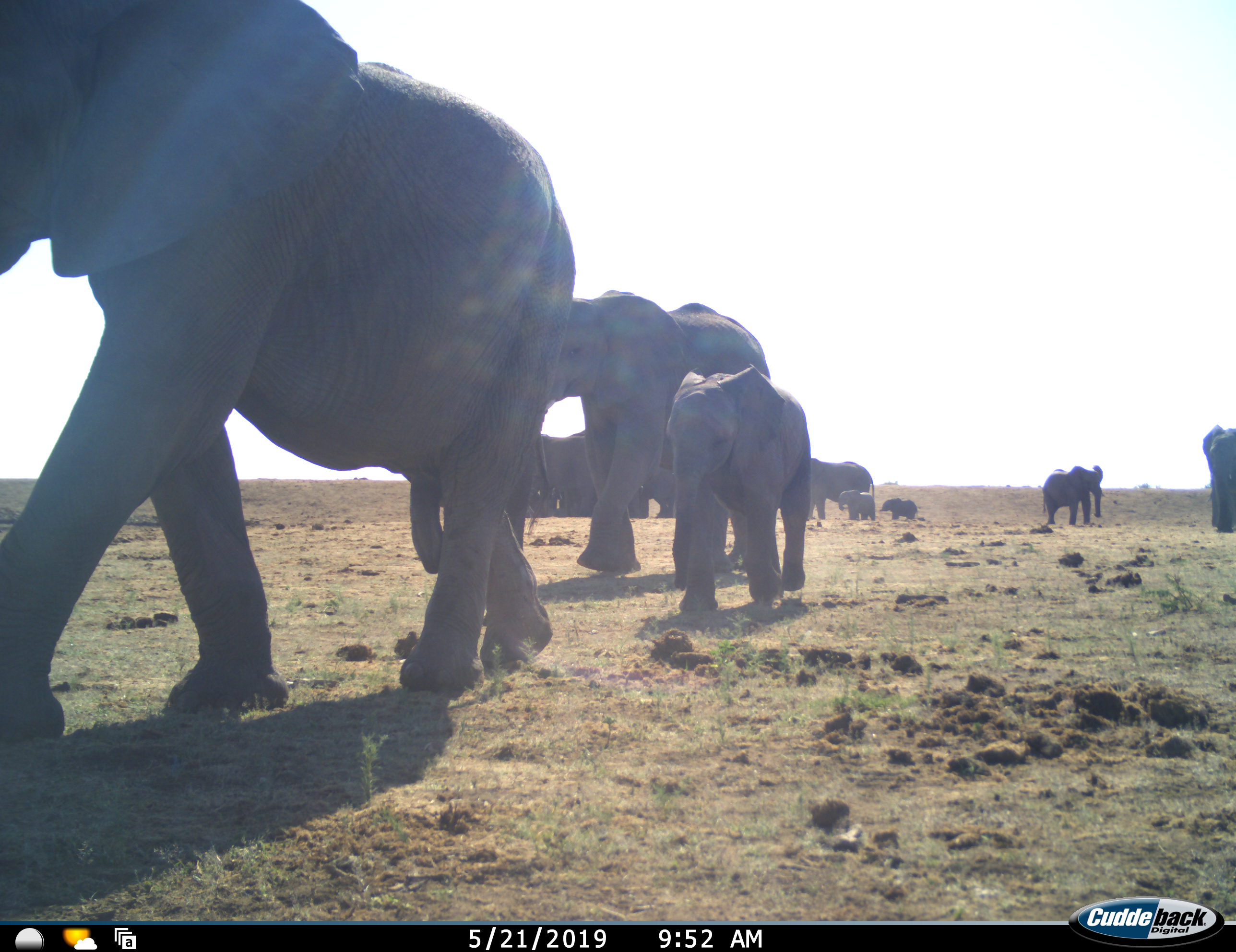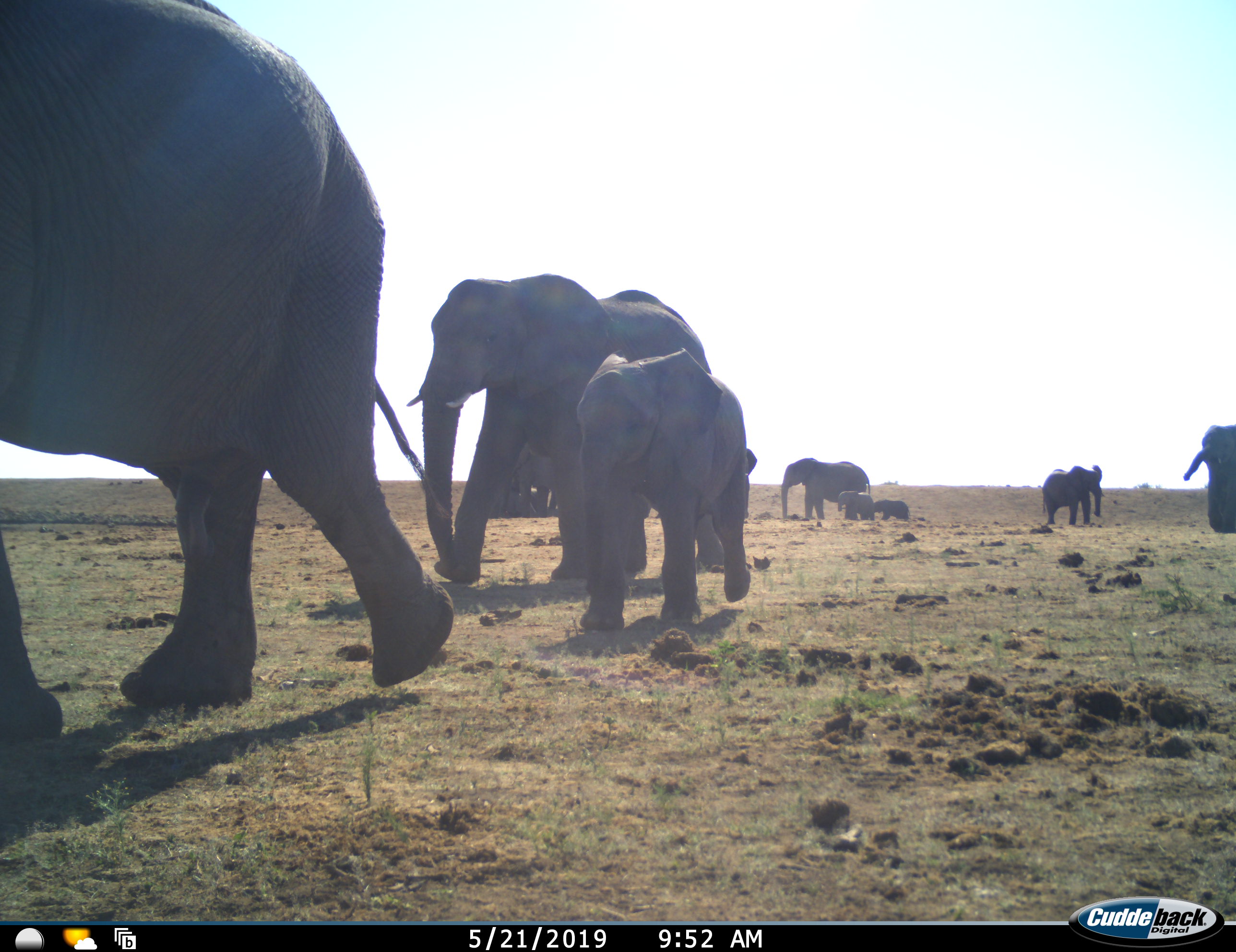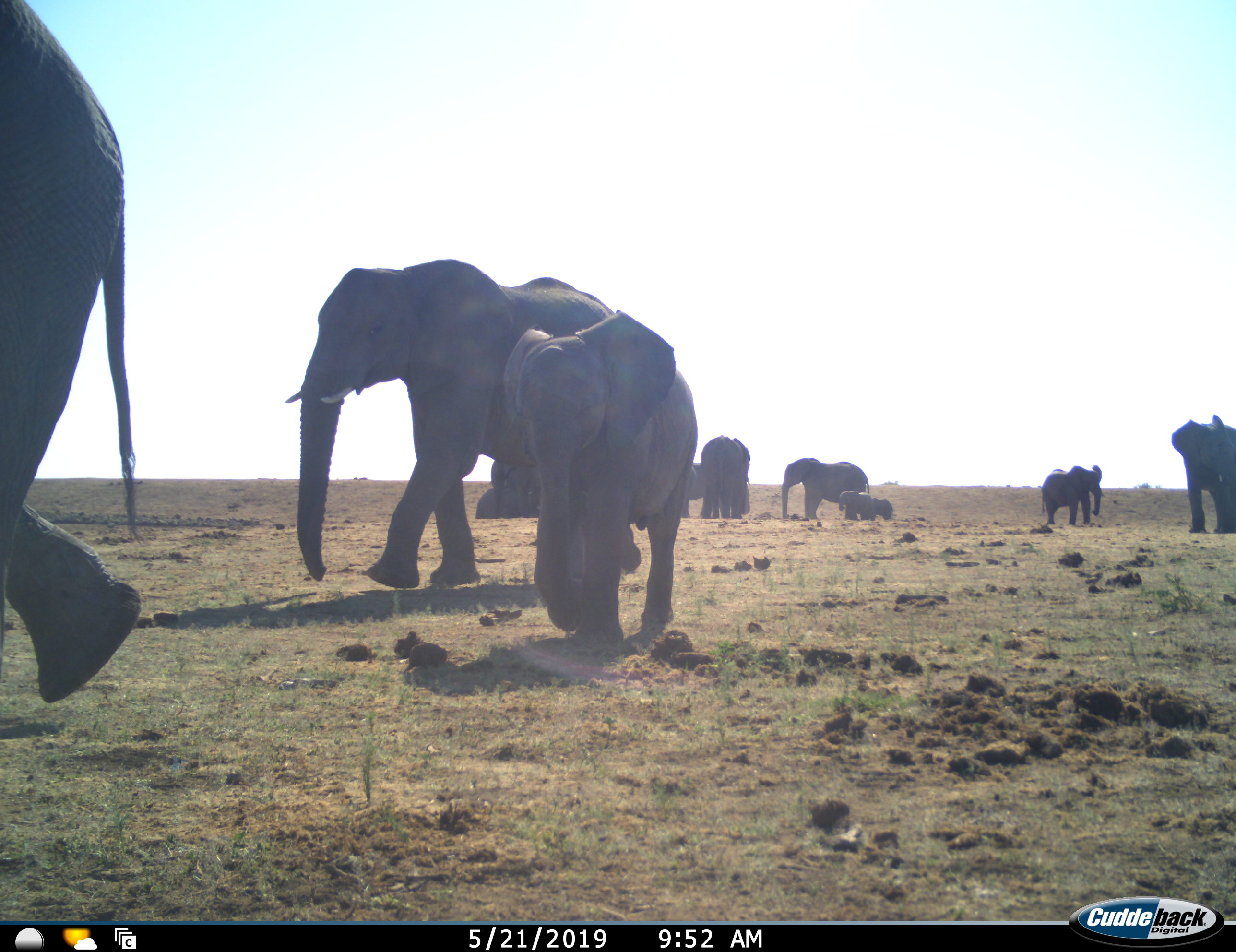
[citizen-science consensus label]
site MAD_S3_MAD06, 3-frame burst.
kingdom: Animalia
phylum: Chordata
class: Mammalia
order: Proboscidea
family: Elephantidae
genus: Loxodonta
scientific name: Loxodonta africana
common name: african bush elephant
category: elephant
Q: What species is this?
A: Elephant (african bush elephant) (Loxodonta africana).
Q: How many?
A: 11-50.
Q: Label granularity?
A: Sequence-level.